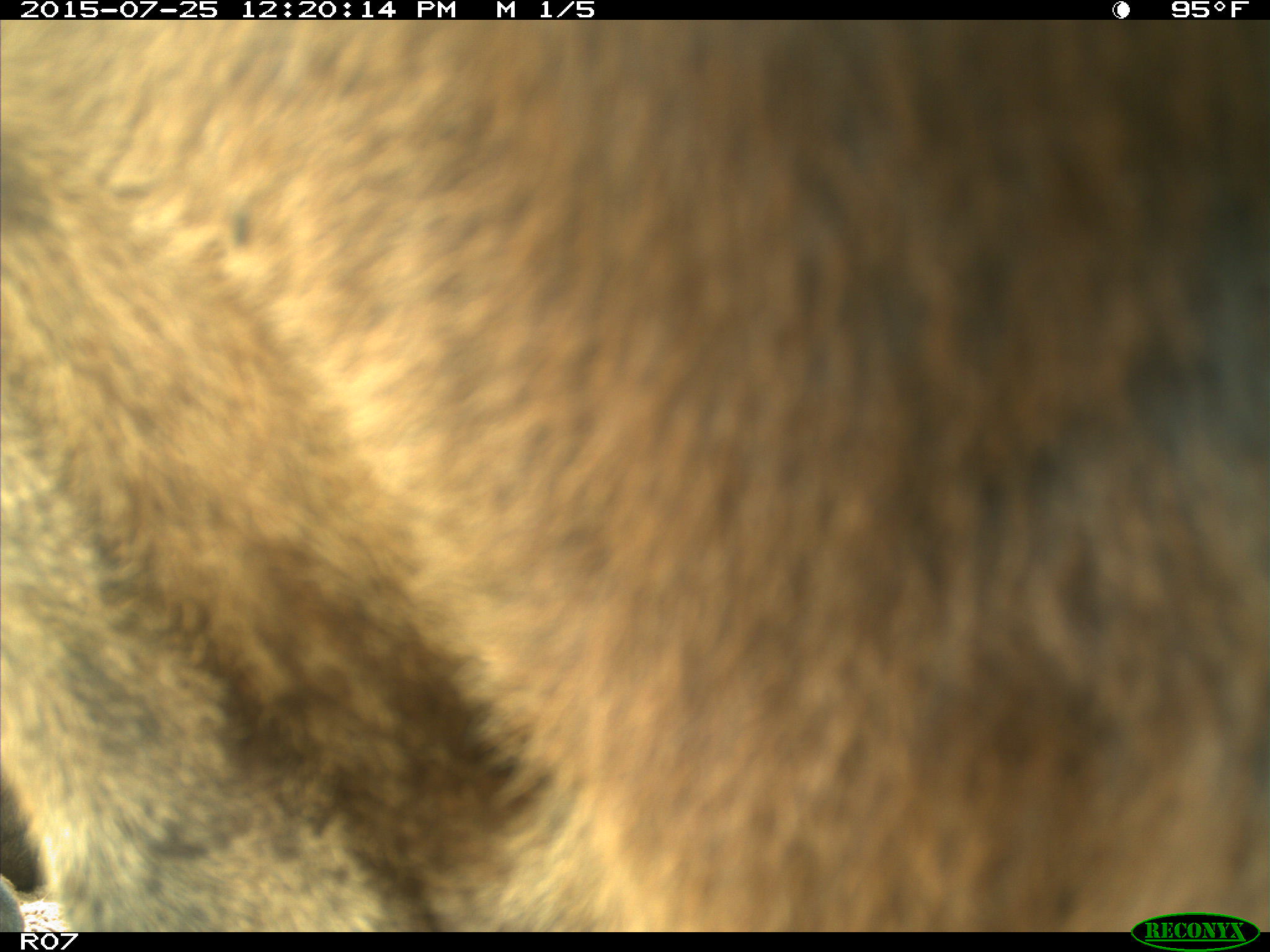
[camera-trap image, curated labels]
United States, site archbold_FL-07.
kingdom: Animalia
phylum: Chordata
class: Mammalia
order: Artiodactyla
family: Bovidae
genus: Bos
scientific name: Bos taurus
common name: domestic cow